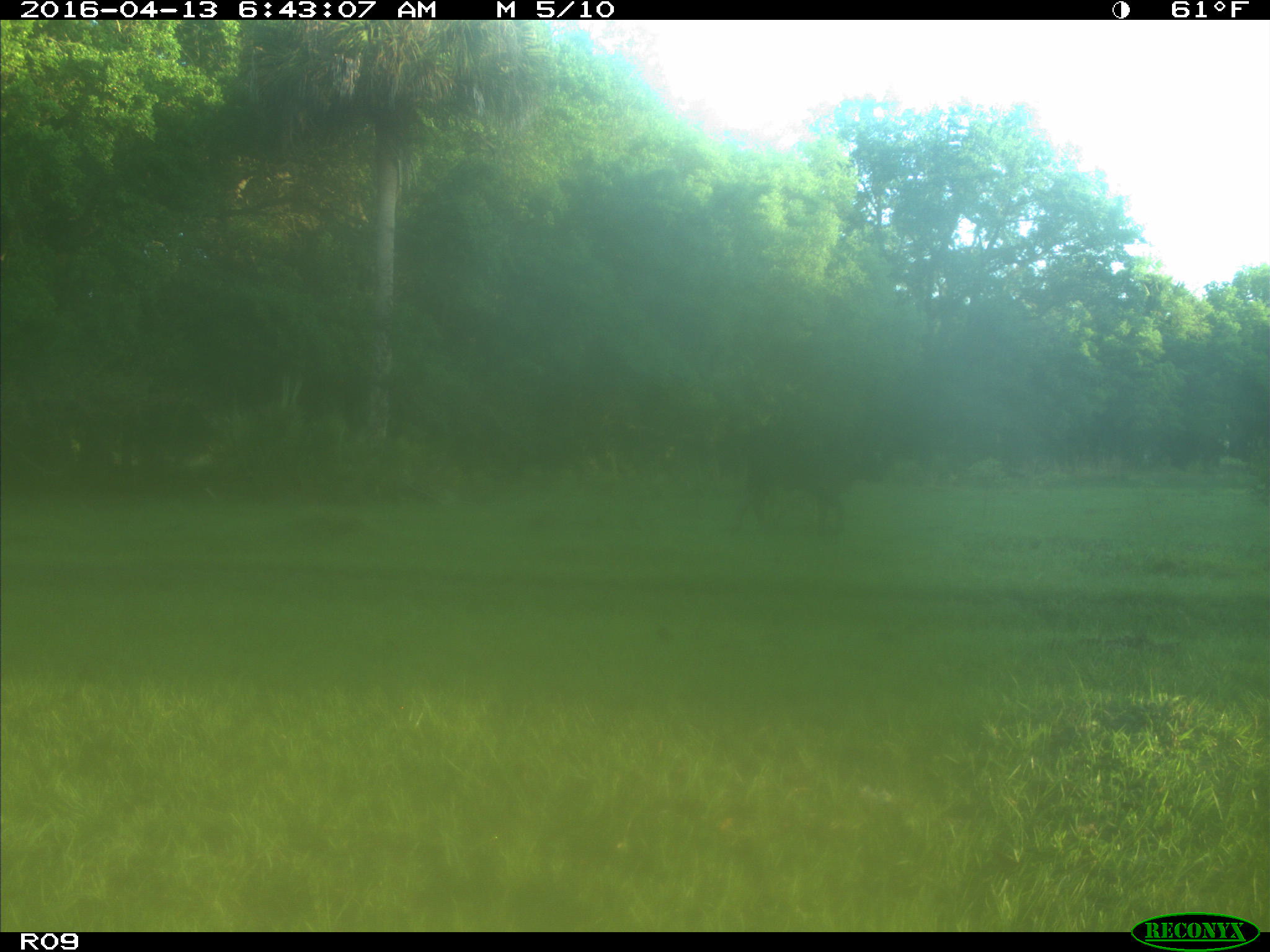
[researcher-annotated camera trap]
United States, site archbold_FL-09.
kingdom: Animalia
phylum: Chordata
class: Mammalia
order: Artiodactyla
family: Bovidae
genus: Bos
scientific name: Bos taurus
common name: domestic cow